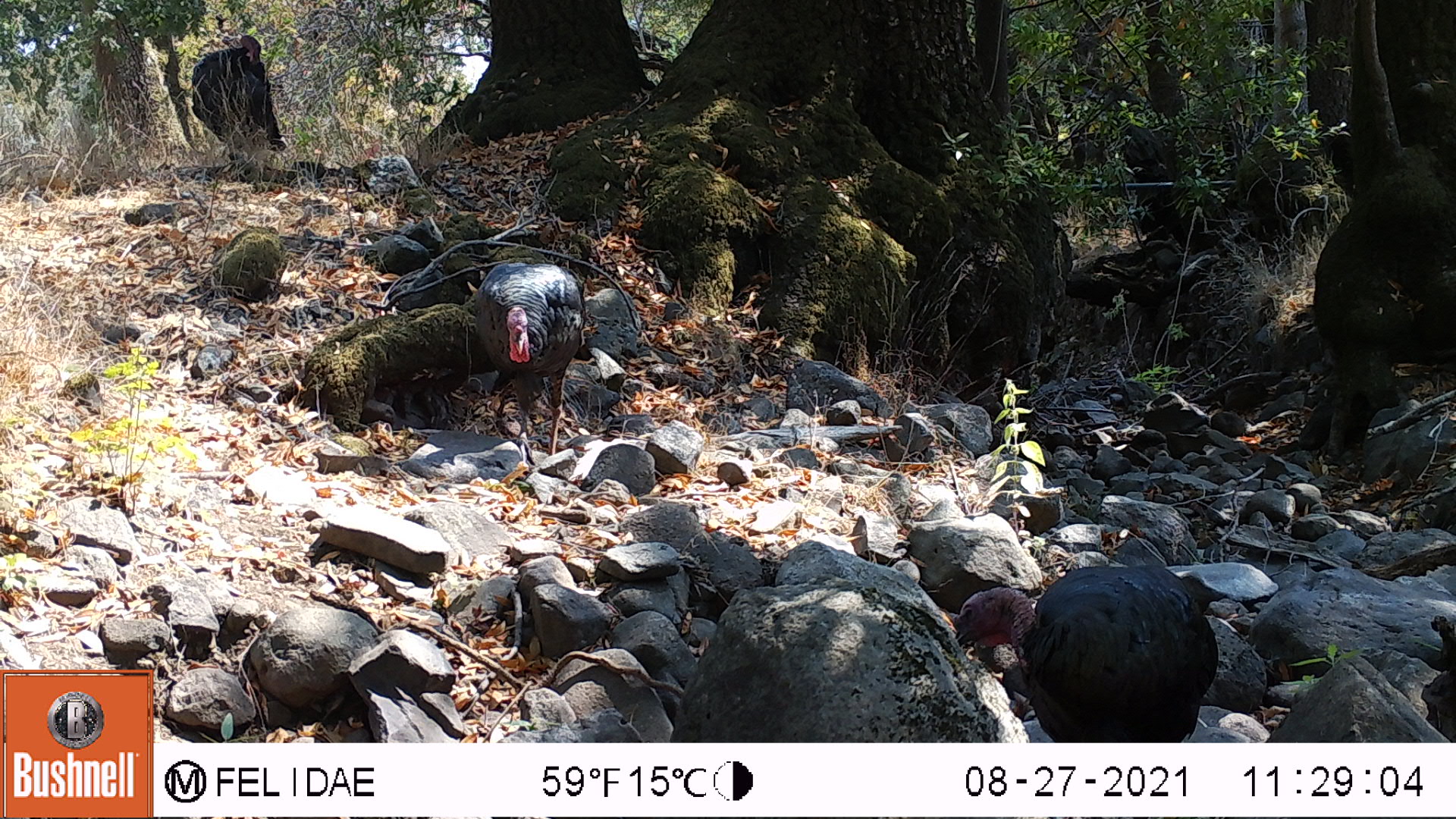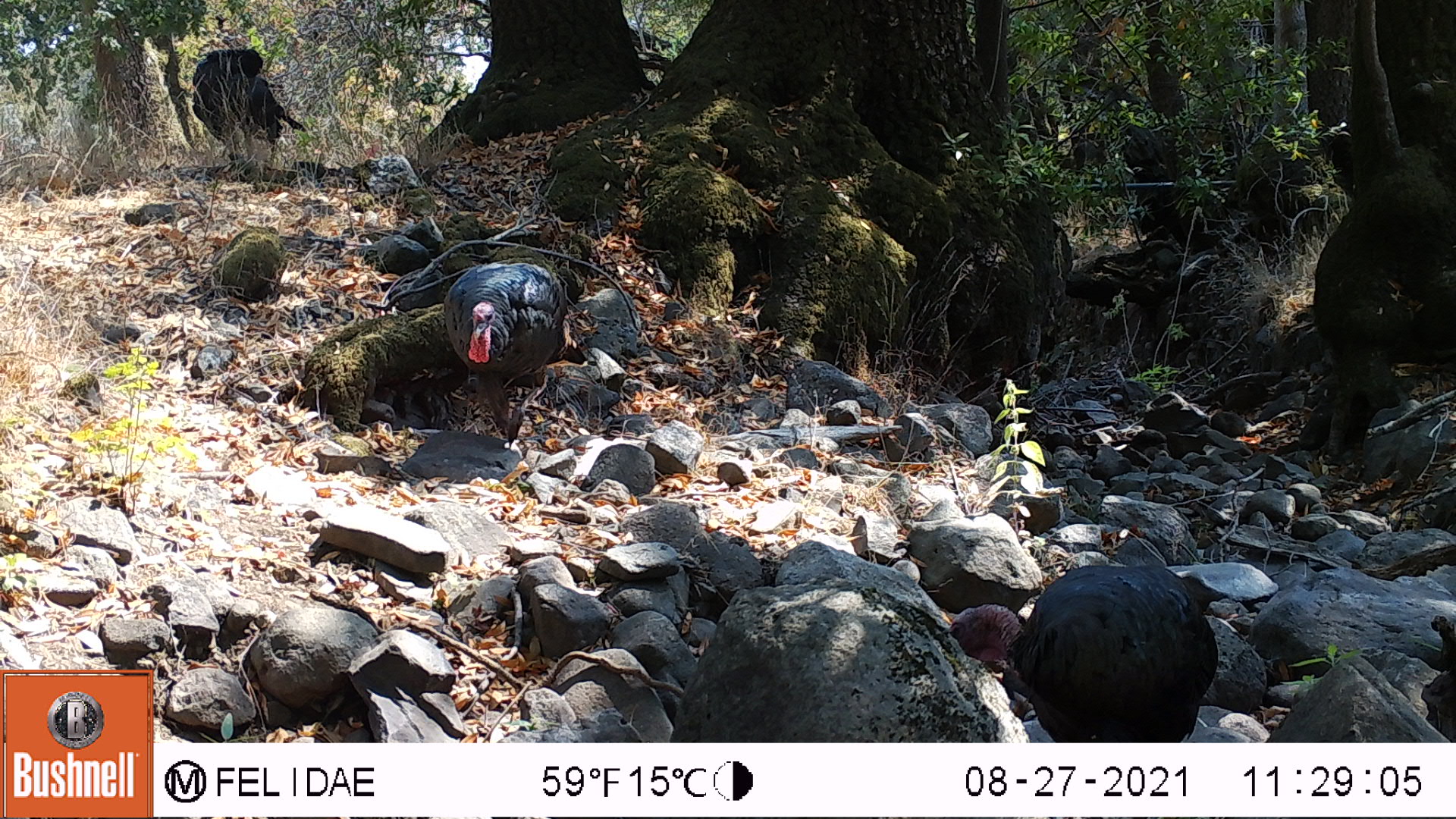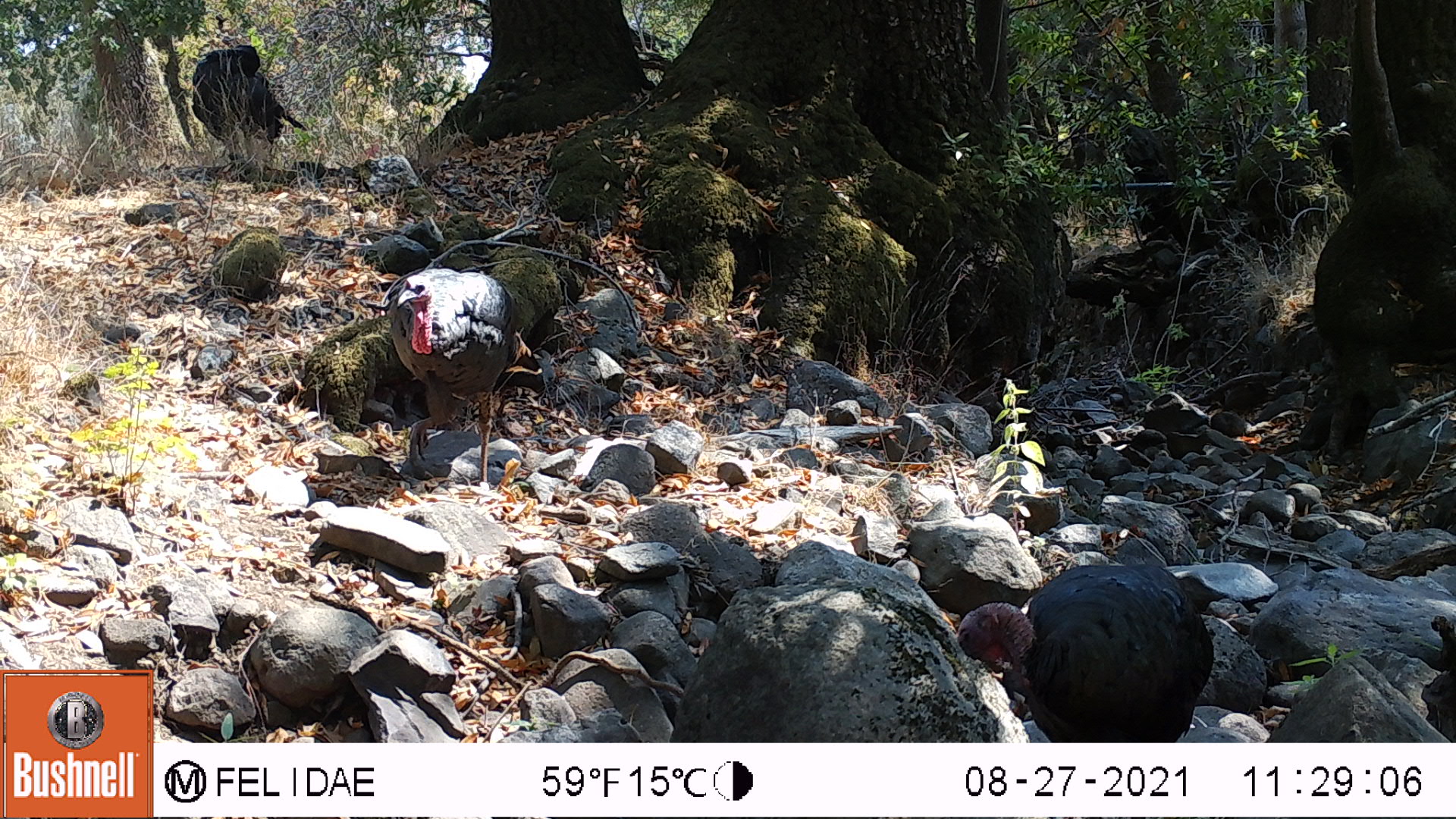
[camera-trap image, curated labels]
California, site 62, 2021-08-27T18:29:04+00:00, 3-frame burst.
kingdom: Animalia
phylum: Chordata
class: Aves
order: Galliformes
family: Phasianidae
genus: Meleagris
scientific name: Meleagris gallopavo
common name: turkey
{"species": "turkey (Meleagris gallopavo)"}